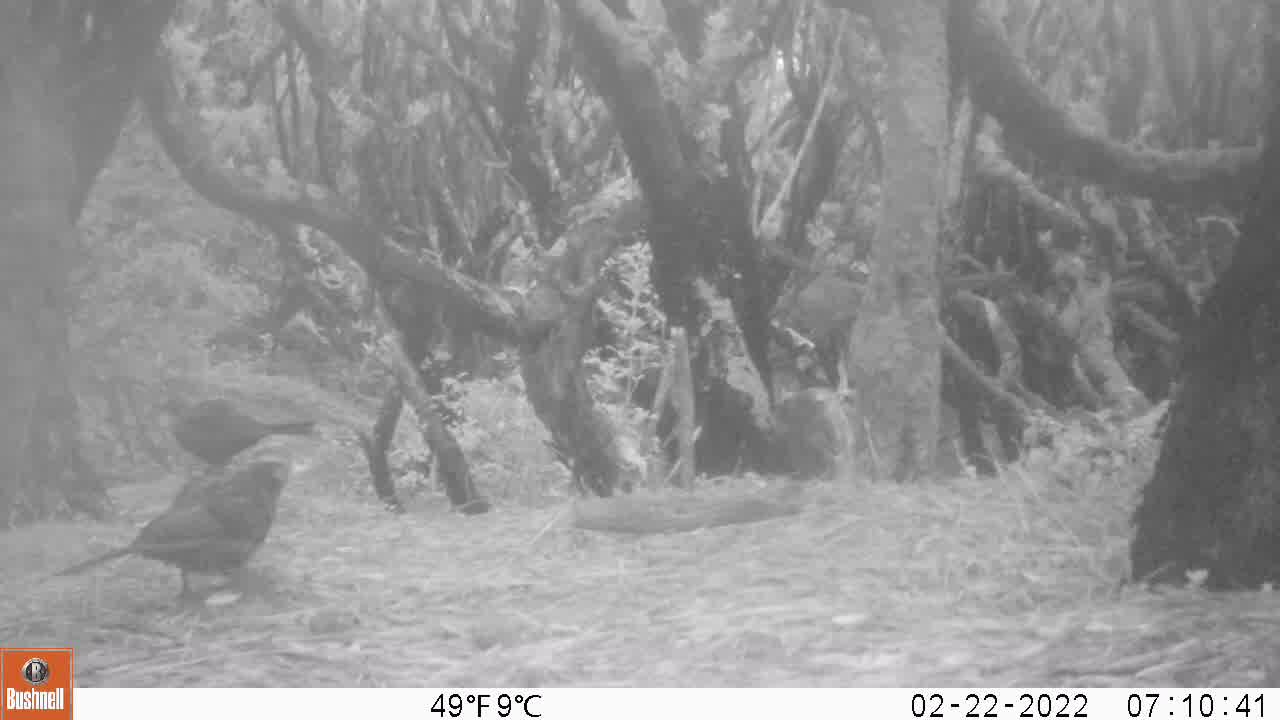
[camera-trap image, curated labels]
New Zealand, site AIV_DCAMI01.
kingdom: Animalia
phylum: Chordata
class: Aves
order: Passeriformes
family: Turdidae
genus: Turdus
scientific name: Turdus merula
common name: eurasian blackbird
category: blackbird